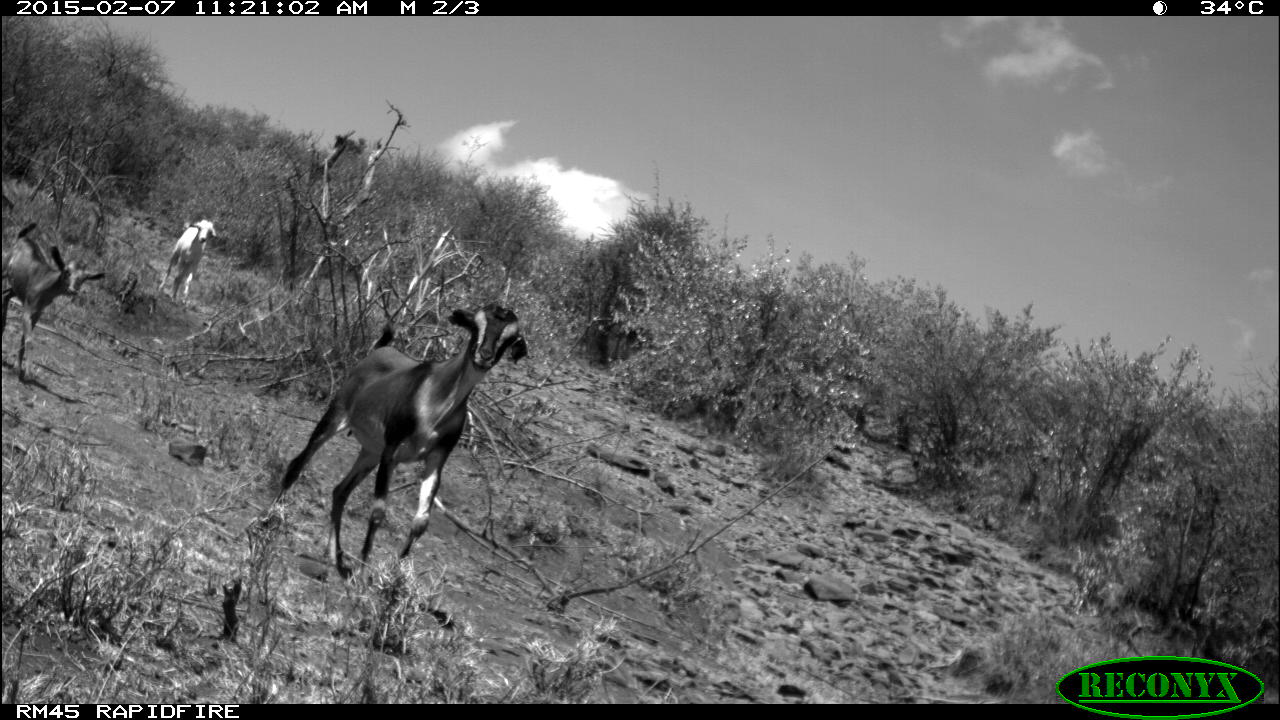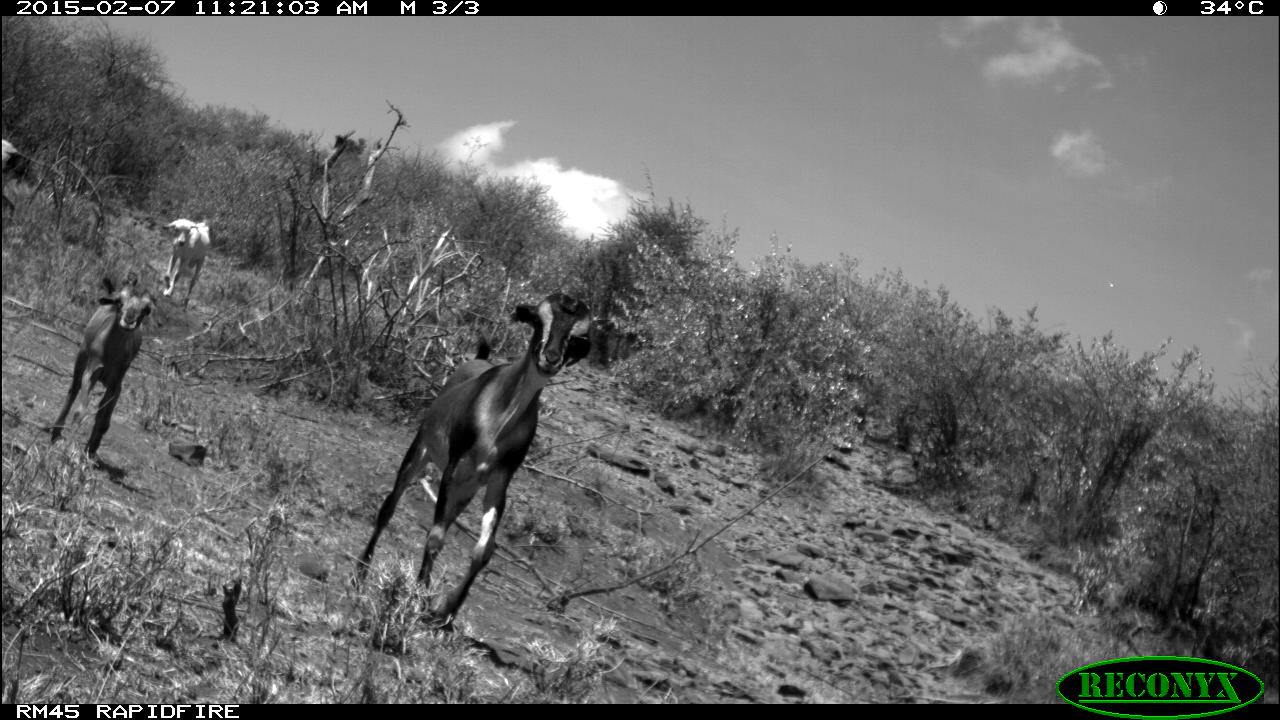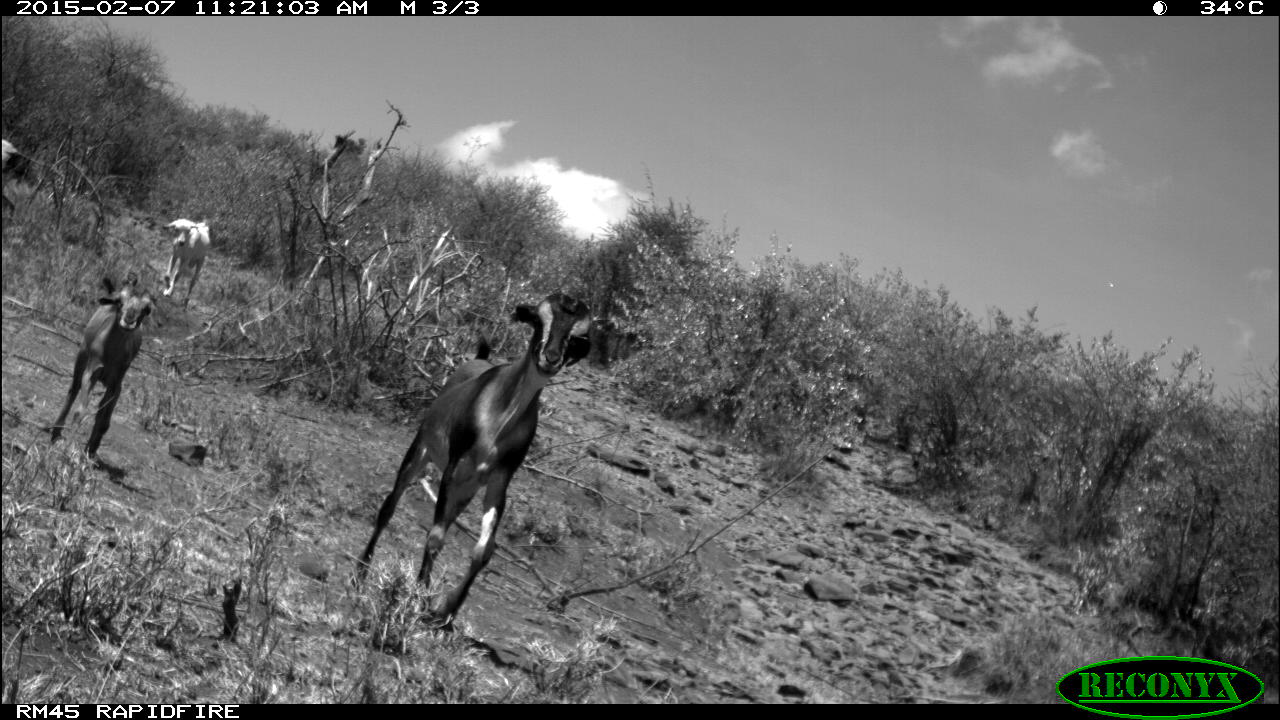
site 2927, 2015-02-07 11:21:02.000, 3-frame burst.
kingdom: Animalia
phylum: Chordata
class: Mammalia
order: Artiodactyla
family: Bovidae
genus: Ovis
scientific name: Ovis aries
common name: domestic sheep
Ovis aries (domestic sheep), count 8.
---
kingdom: Animalia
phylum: Chordata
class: Mammalia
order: Artiodactyla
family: Bovidae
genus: Capra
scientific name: Capra aegagrus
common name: wild goat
Capra aegagrus (wild goat), count 18.